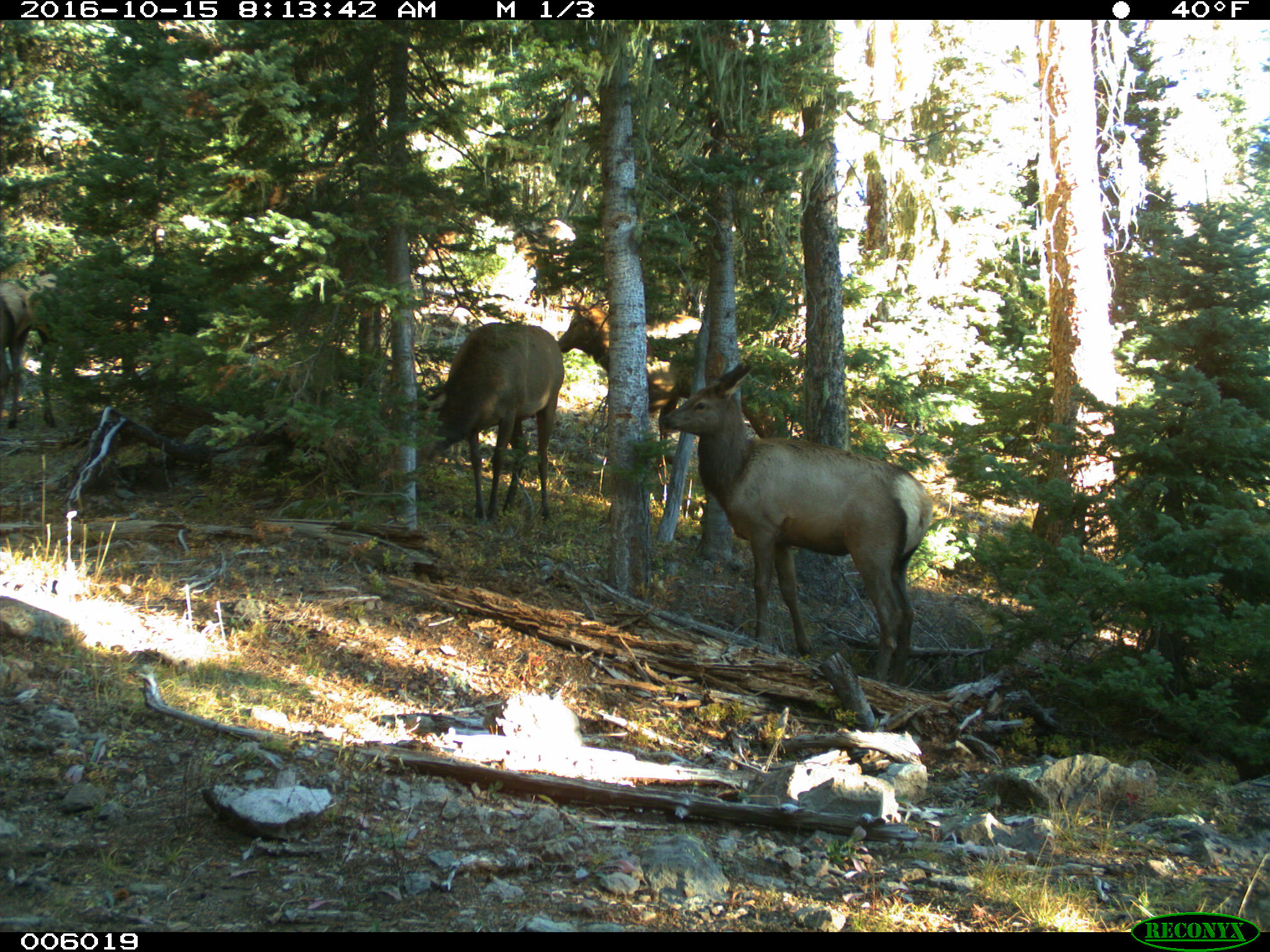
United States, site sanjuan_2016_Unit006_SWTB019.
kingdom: Animalia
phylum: Chordata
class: Mammalia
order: Artiodactyla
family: Cervidae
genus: Cervus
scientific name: Cervus elaphus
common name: red deer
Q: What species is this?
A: Cervus elaphus (red deer).